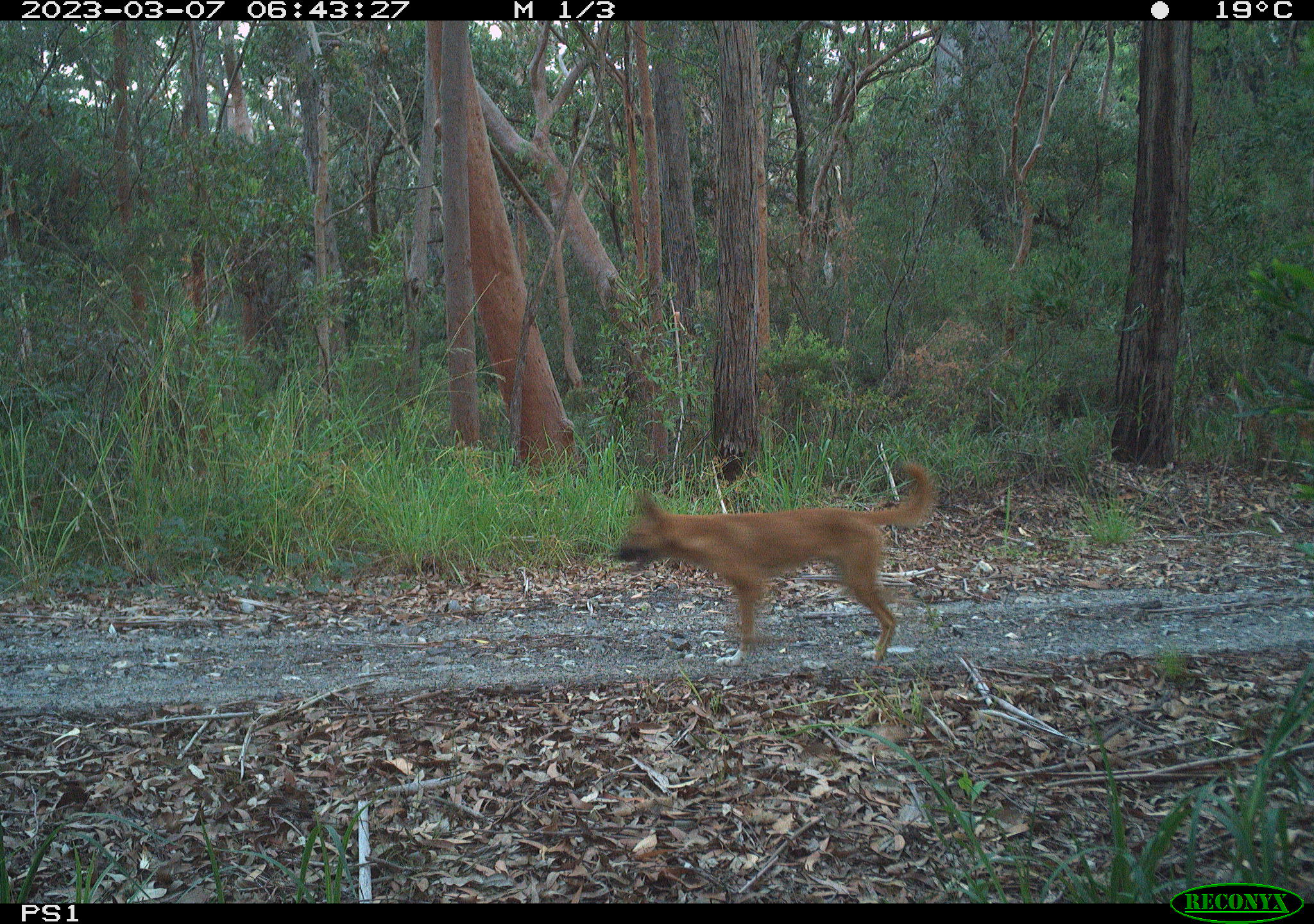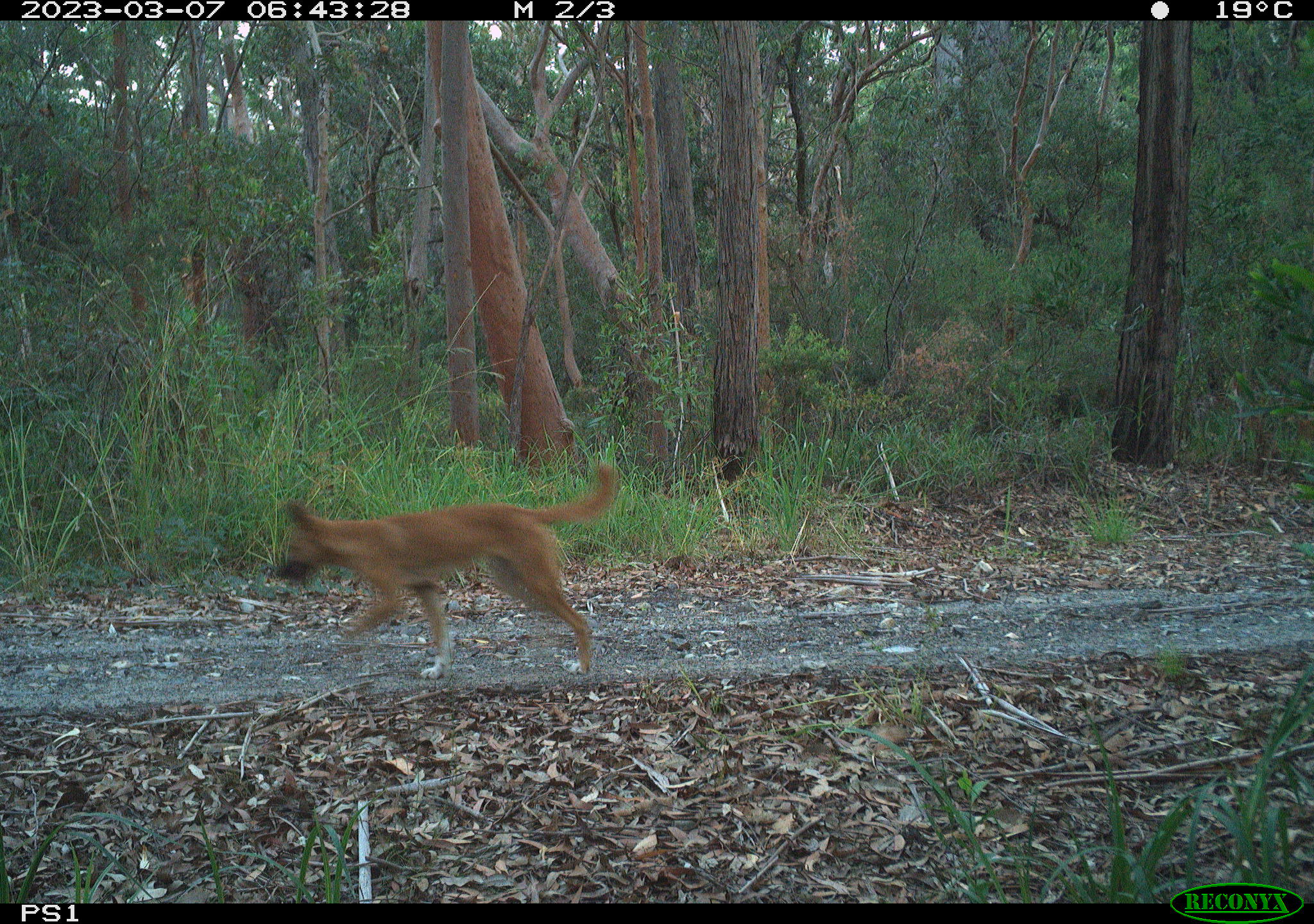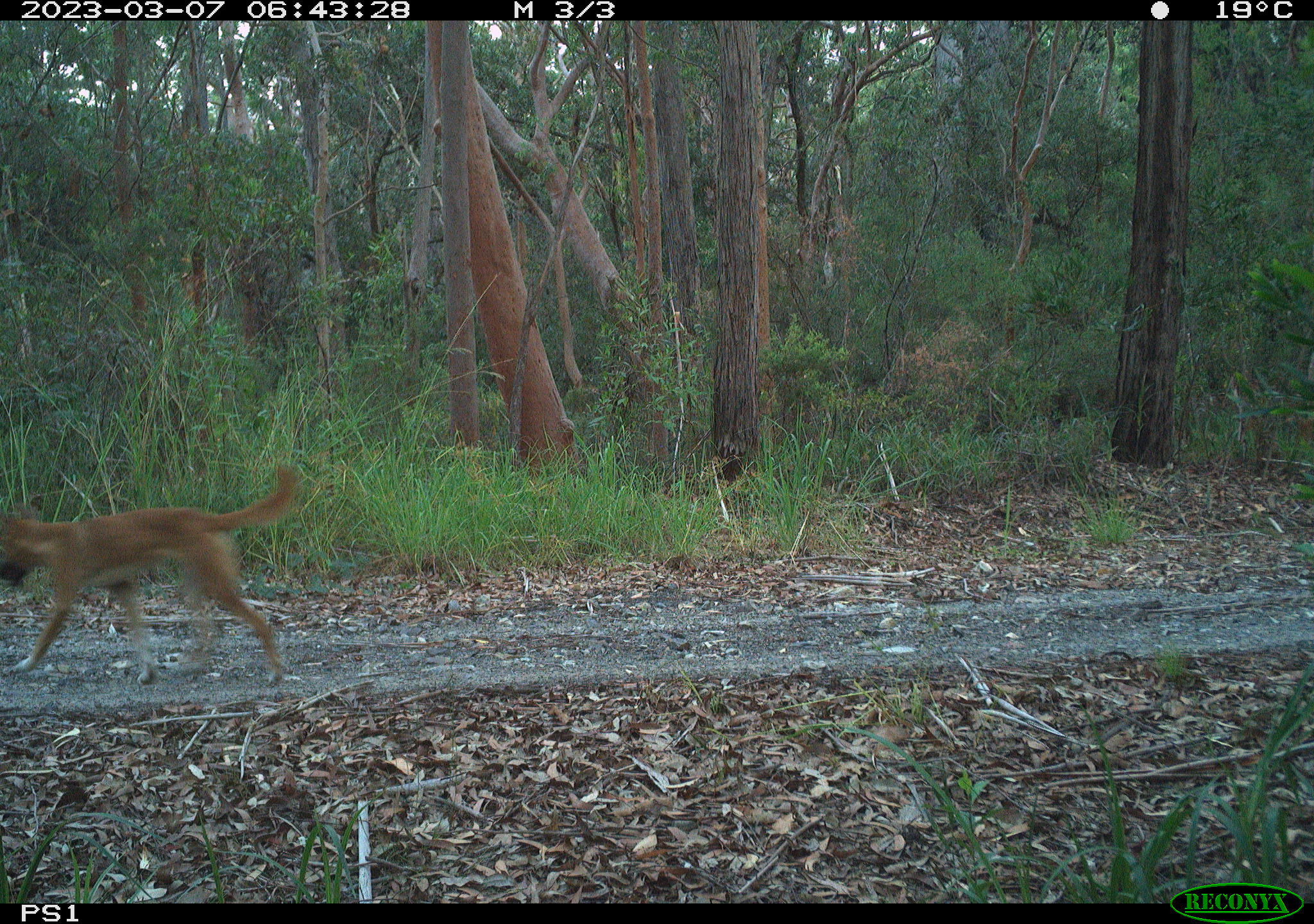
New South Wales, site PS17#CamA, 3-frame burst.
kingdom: Animalia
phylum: Chordata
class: Mammalia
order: Carnivora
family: Canidae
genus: Canis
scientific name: Canis familiaris dingo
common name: dingo